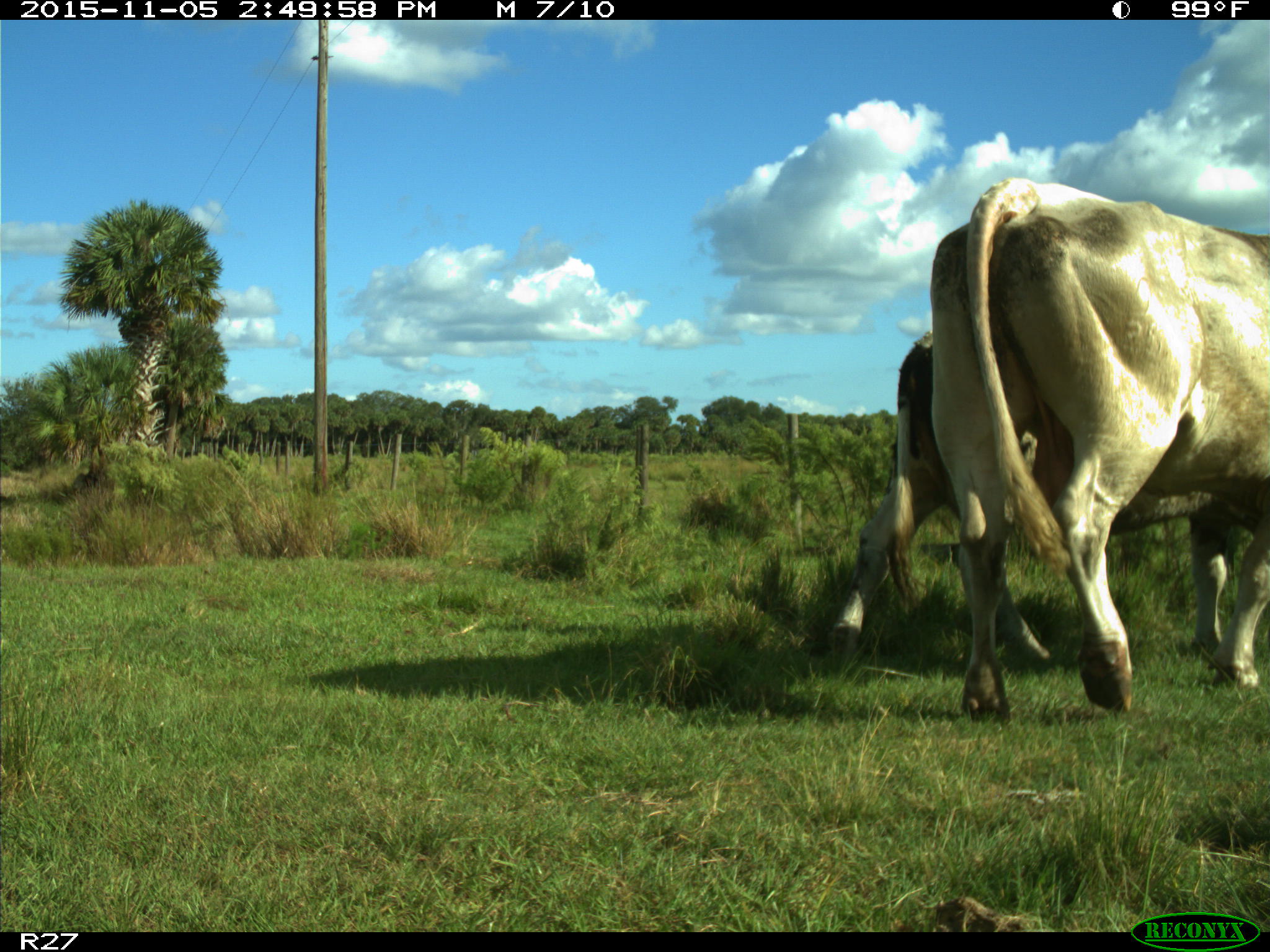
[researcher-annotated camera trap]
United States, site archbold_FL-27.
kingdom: Animalia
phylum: Chordata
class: Mammalia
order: Artiodactyla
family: Bovidae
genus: Bos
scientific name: Bos taurus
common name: domestic cow